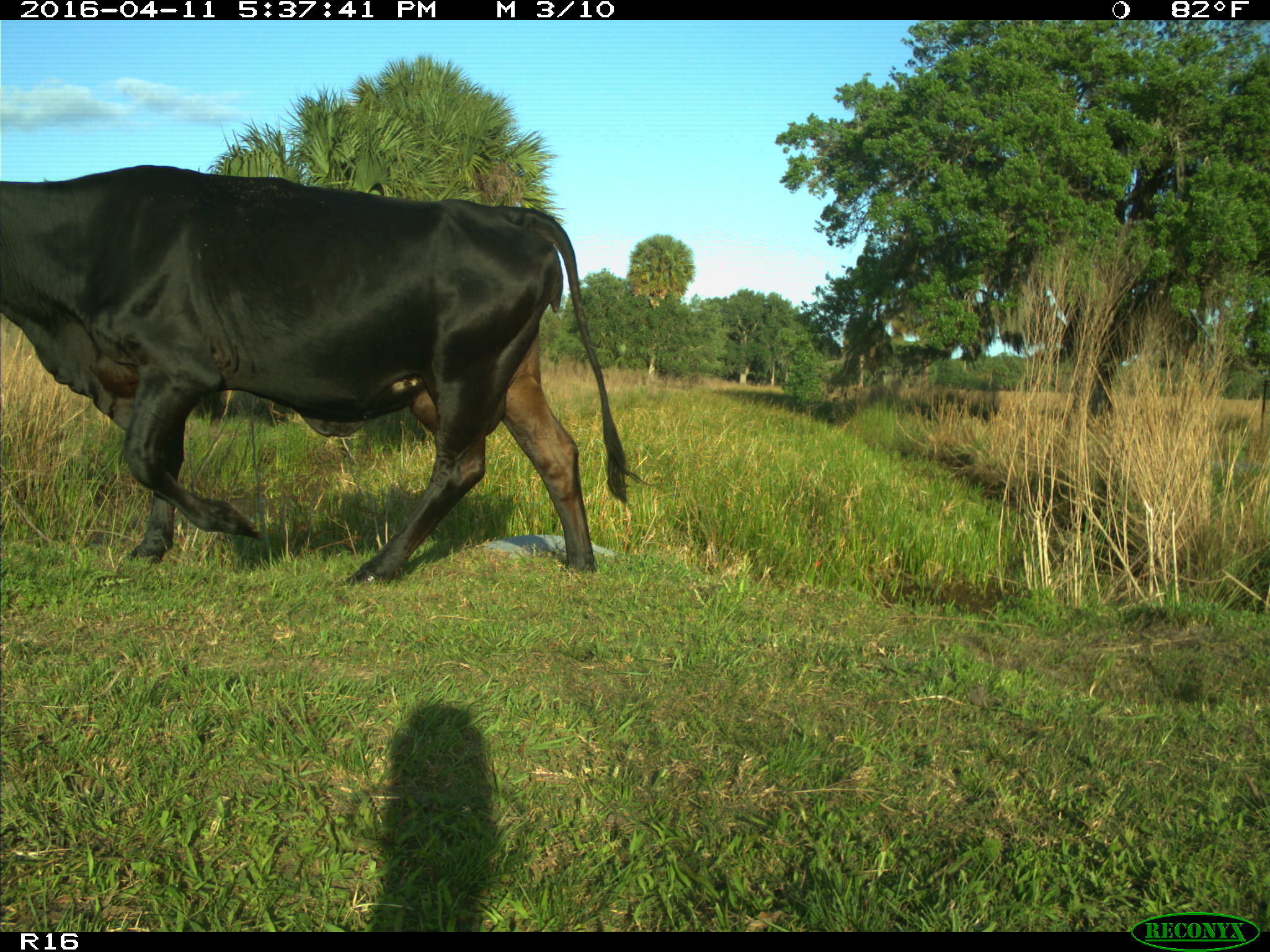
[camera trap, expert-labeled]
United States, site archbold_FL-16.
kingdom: Animalia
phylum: Chordata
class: Mammalia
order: Artiodactyla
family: Bovidae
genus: Bos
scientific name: Bos taurus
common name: domestic cow